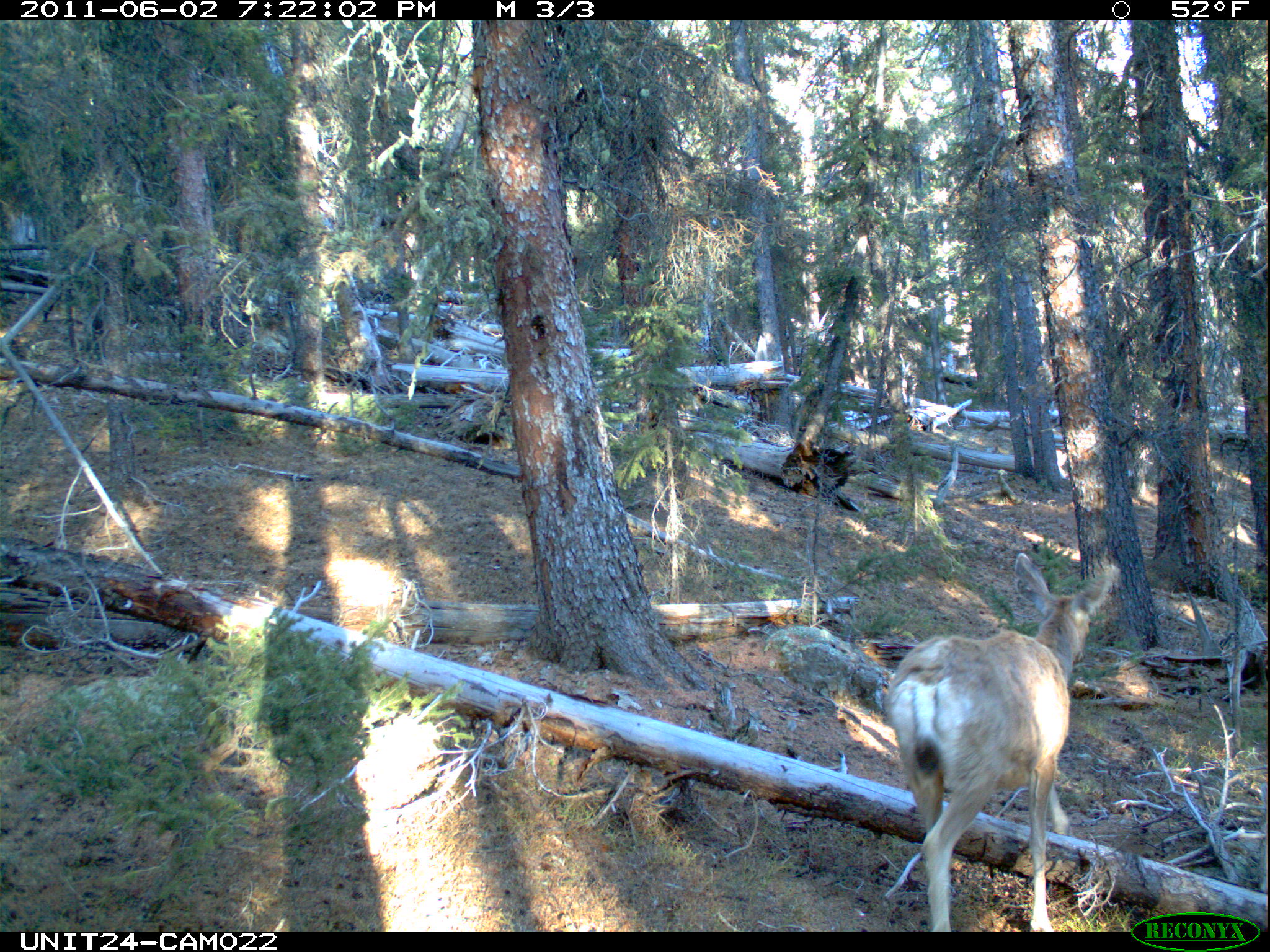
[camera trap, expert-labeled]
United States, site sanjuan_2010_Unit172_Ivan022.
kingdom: Animalia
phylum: Chordata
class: Mammalia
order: Artiodactyla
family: Cervidae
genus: Odocoileus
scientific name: Odocoileus hemionus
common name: mule deer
Odocoileus hemionus (mule deer).